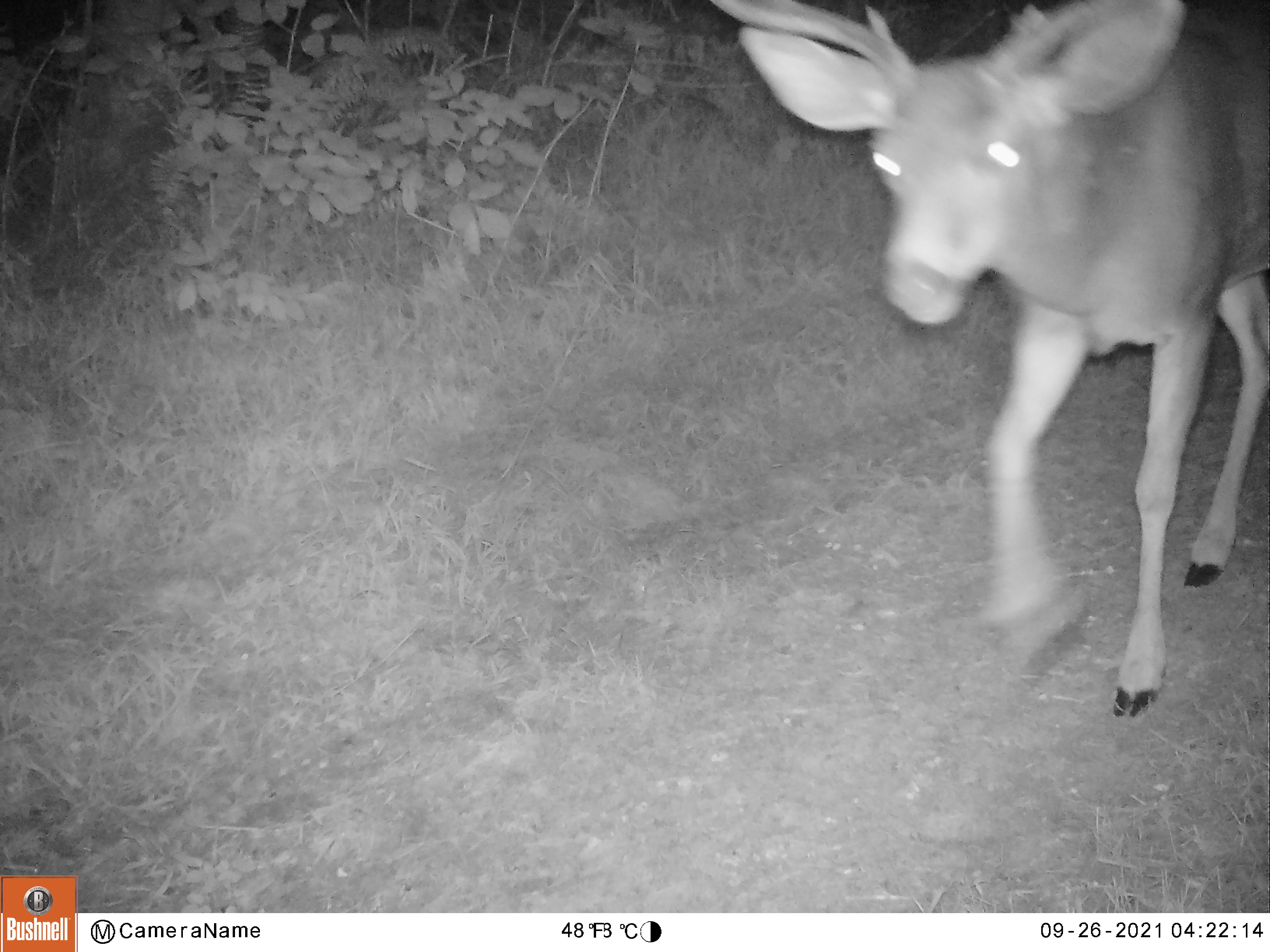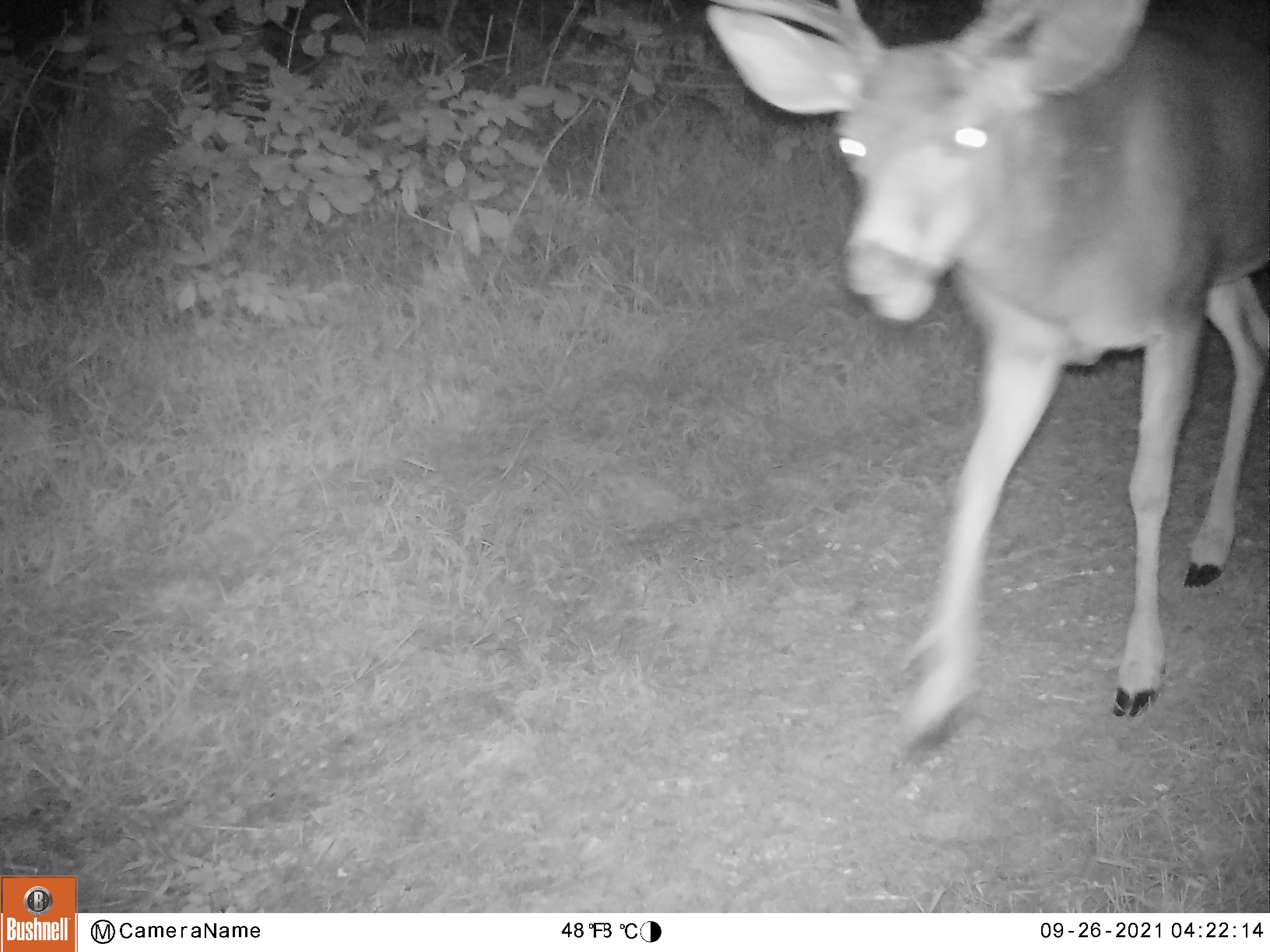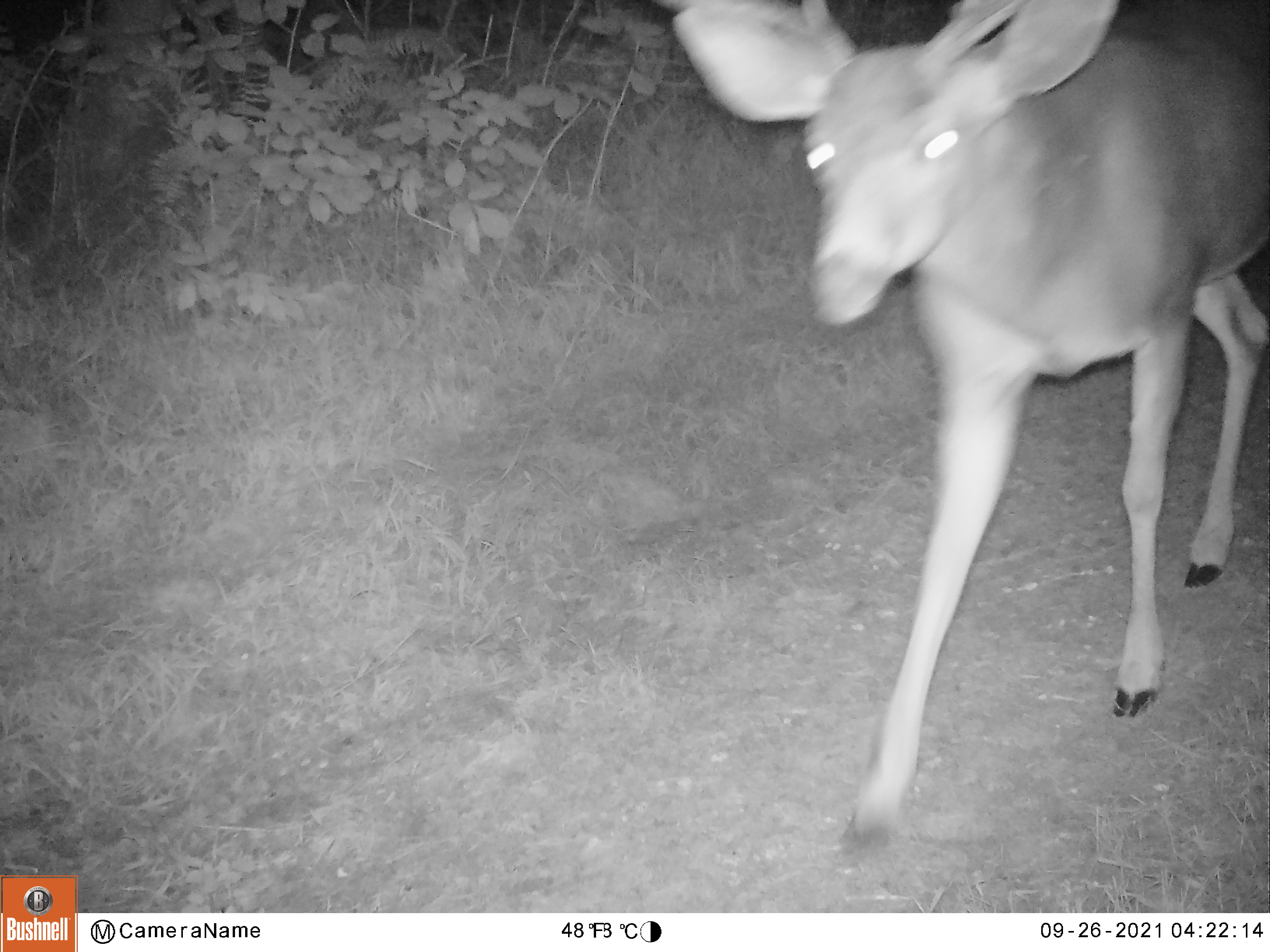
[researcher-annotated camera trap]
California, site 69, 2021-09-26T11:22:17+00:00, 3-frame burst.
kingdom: Animalia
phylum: Chordata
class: Mammalia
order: Artiodactyla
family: Cervidae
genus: Odocoileus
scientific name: Odocoileus hemionus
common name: mule deer